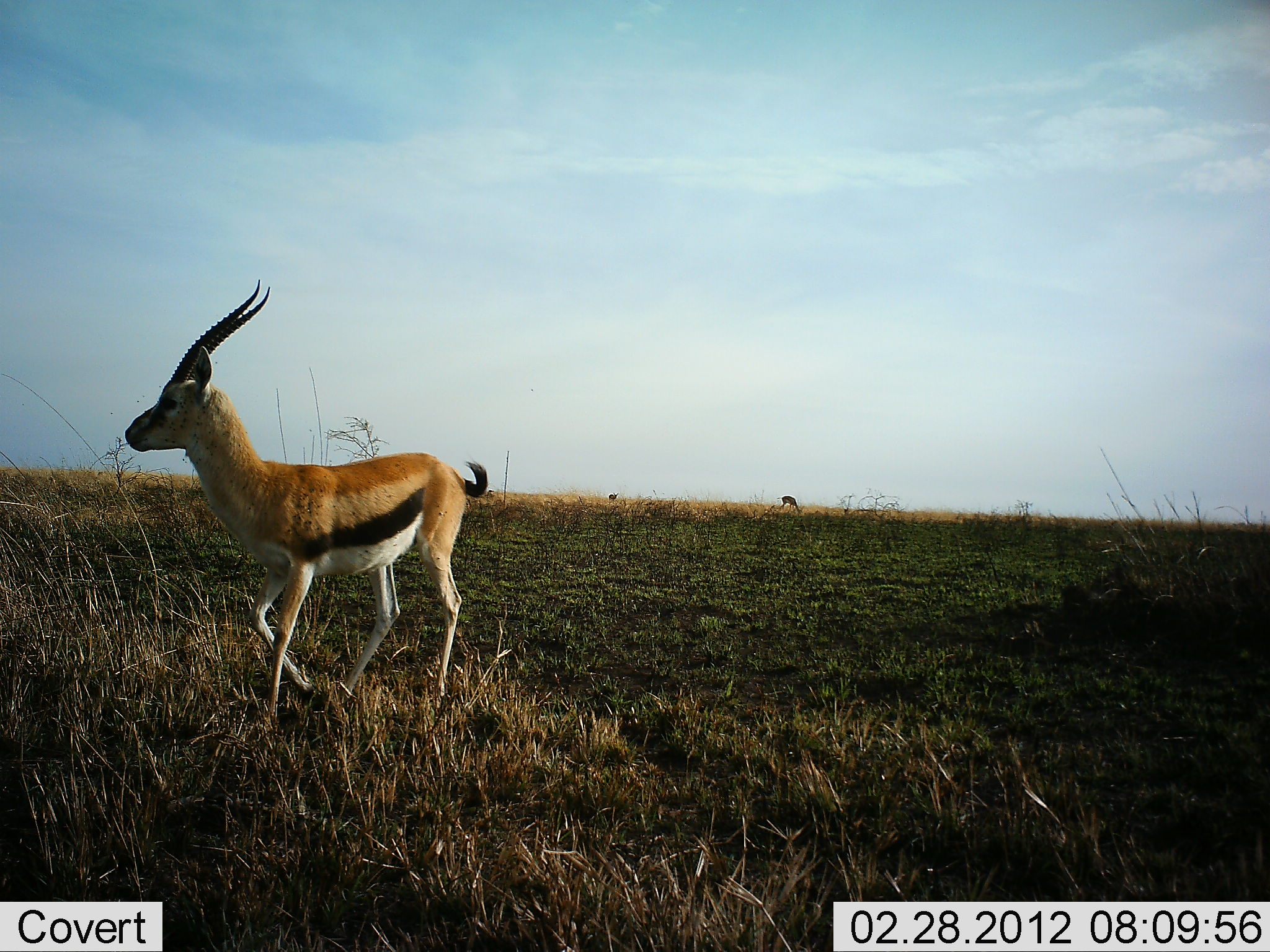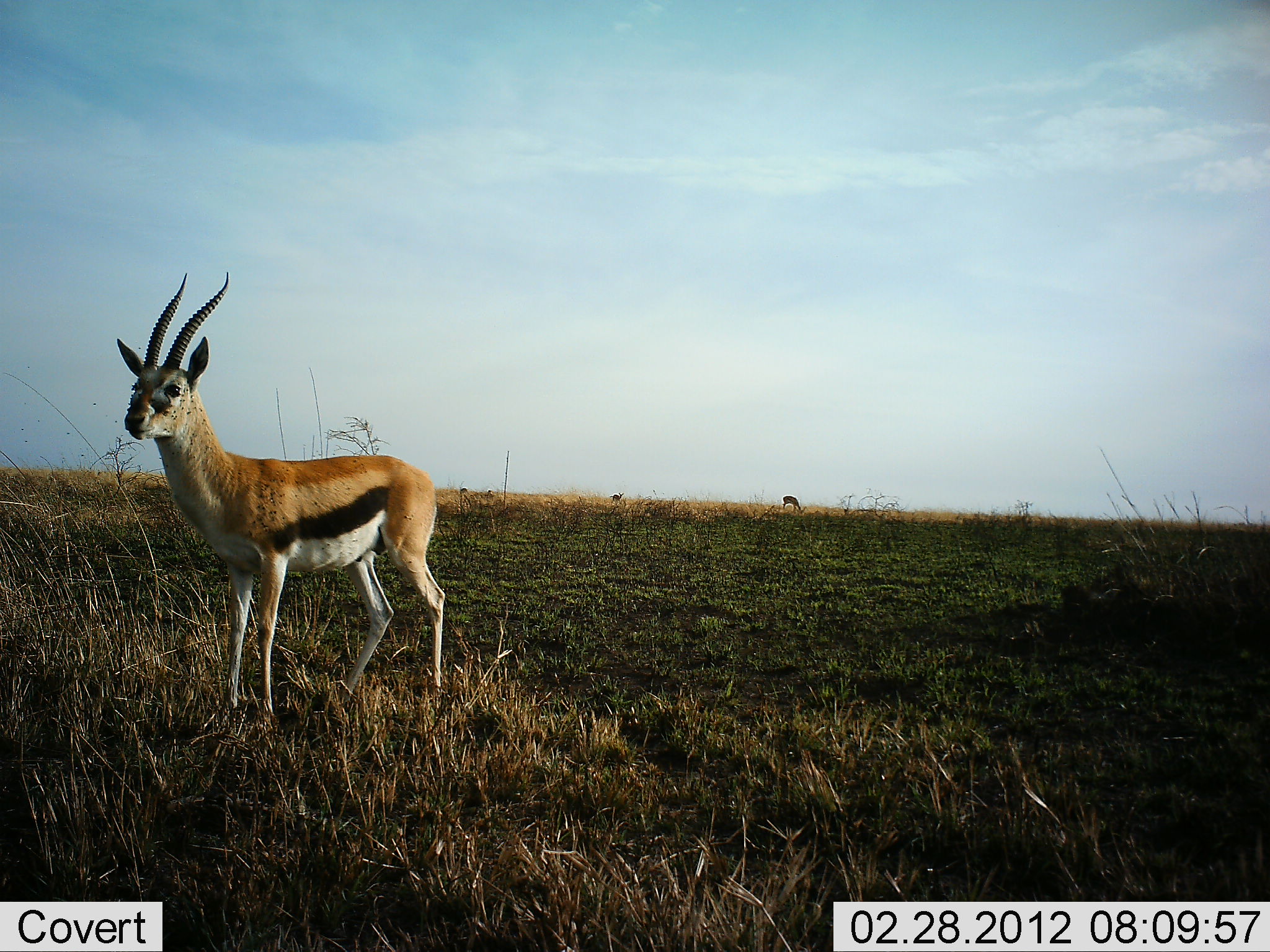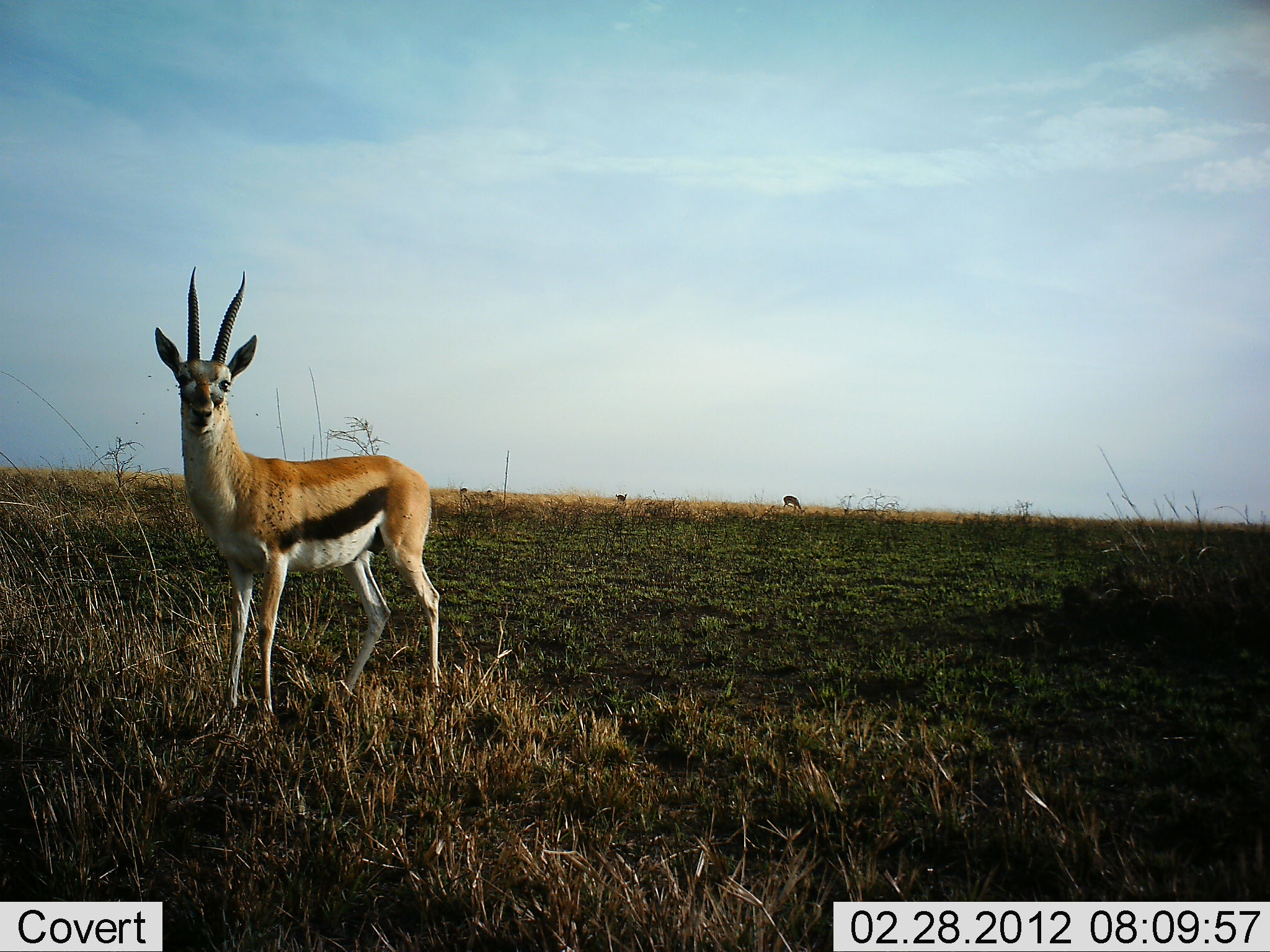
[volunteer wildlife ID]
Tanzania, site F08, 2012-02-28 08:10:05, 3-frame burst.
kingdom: Animalia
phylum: Chordata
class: Mammalia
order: Artiodactyla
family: Bovidae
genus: Eudorcas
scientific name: Eudorcas thomsonii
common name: thomson's gazelle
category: gazellethomsons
Gazellethomsons (thomson's gazelle) (Eudorcas thomsonii), count 3. Behavior (volunteer vote fractions): standing 93%, resting 0%, moving 27%, interacting 0%. Young present (vote fraction): 0%. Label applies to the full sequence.